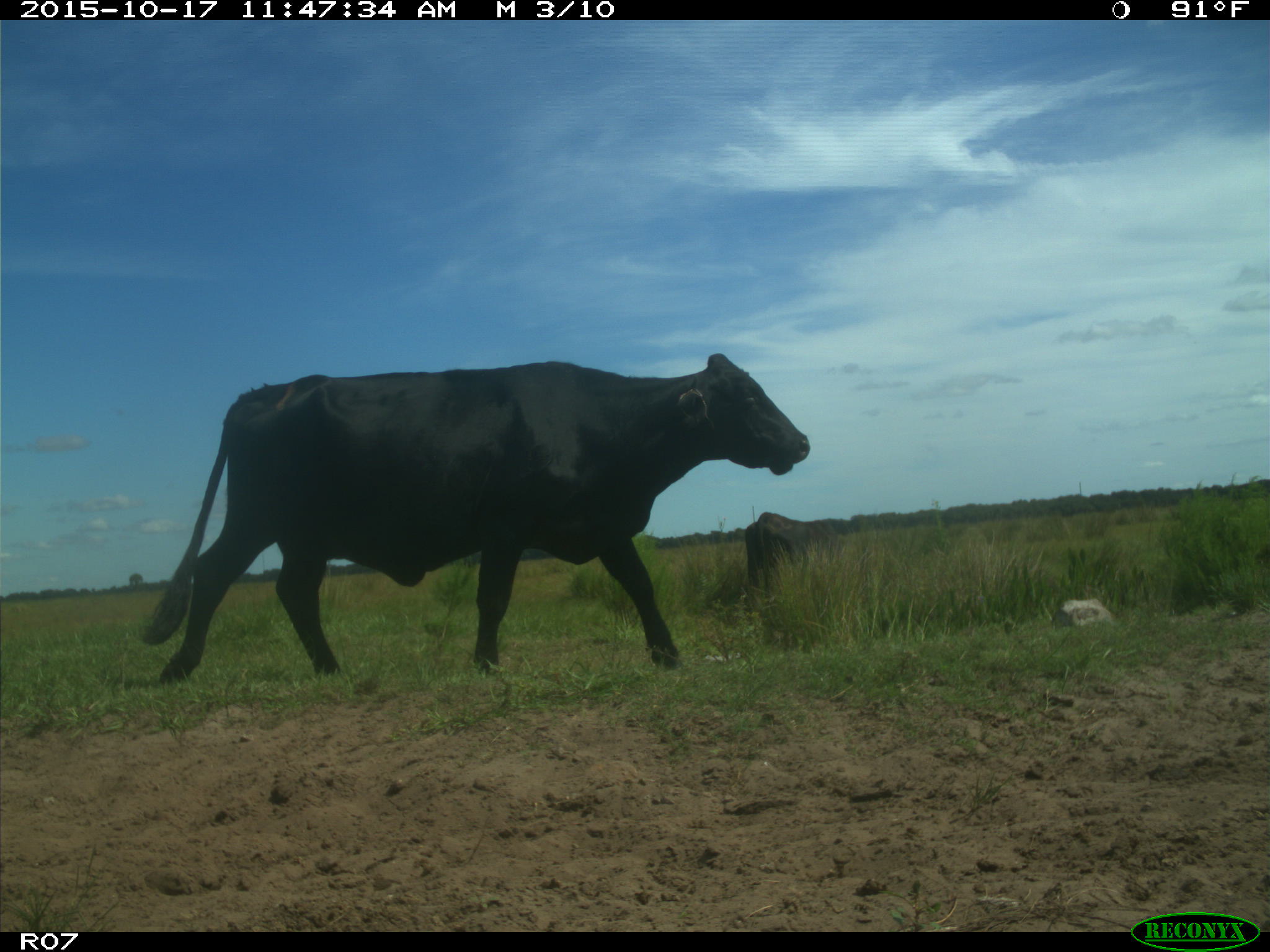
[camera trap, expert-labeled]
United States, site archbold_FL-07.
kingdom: Animalia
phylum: Chordata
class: Mammalia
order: Artiodactyla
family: Bovidae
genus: Bos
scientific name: Bos taurus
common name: domestic cow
Bos taurus (domestic cow).